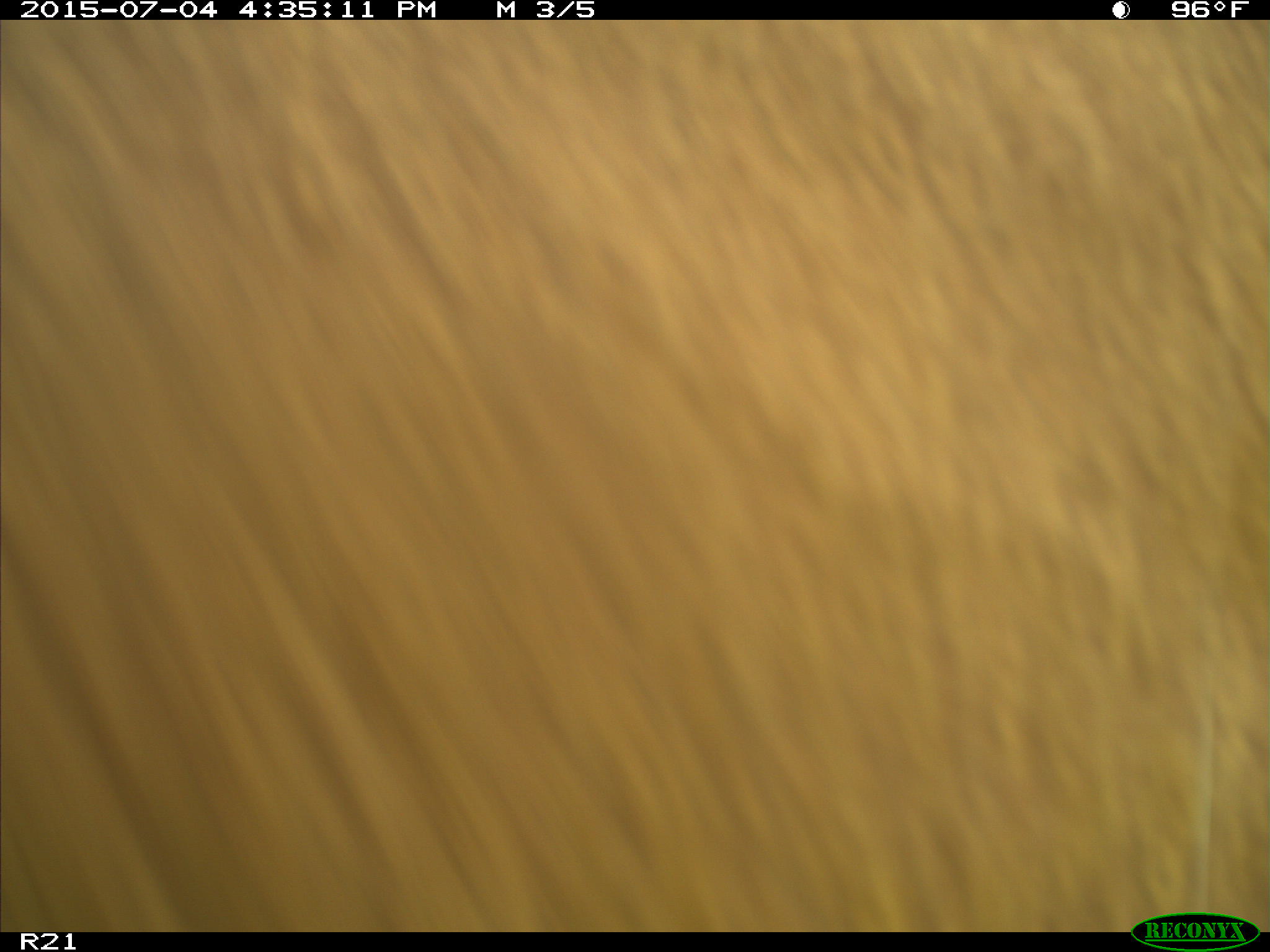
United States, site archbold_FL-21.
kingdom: Animalia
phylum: Chordata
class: Mammalia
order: Artiodactyla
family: Bovidae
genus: Bos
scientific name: Bos taurus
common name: domestic cow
Bos taurus (domestic cow).